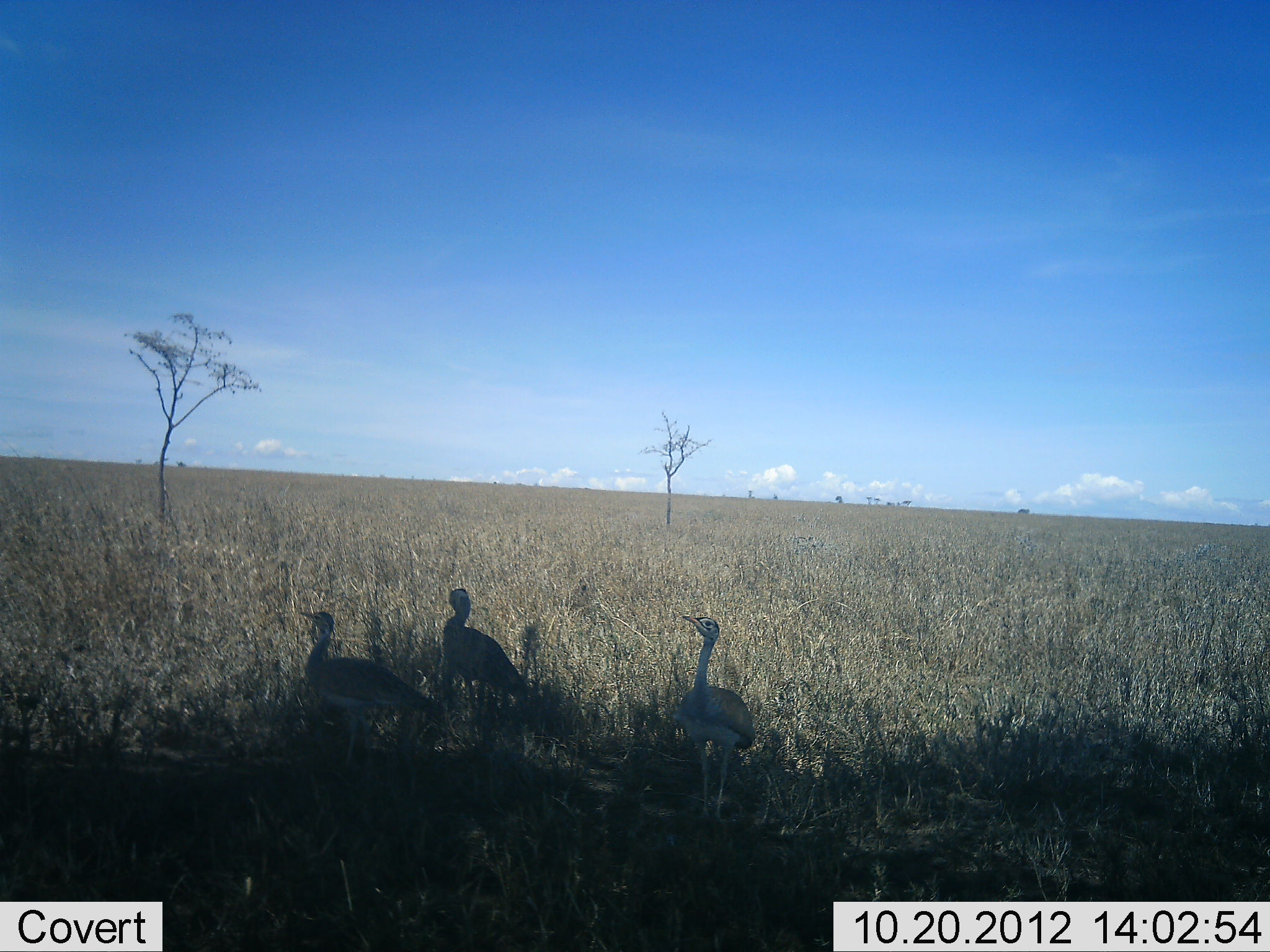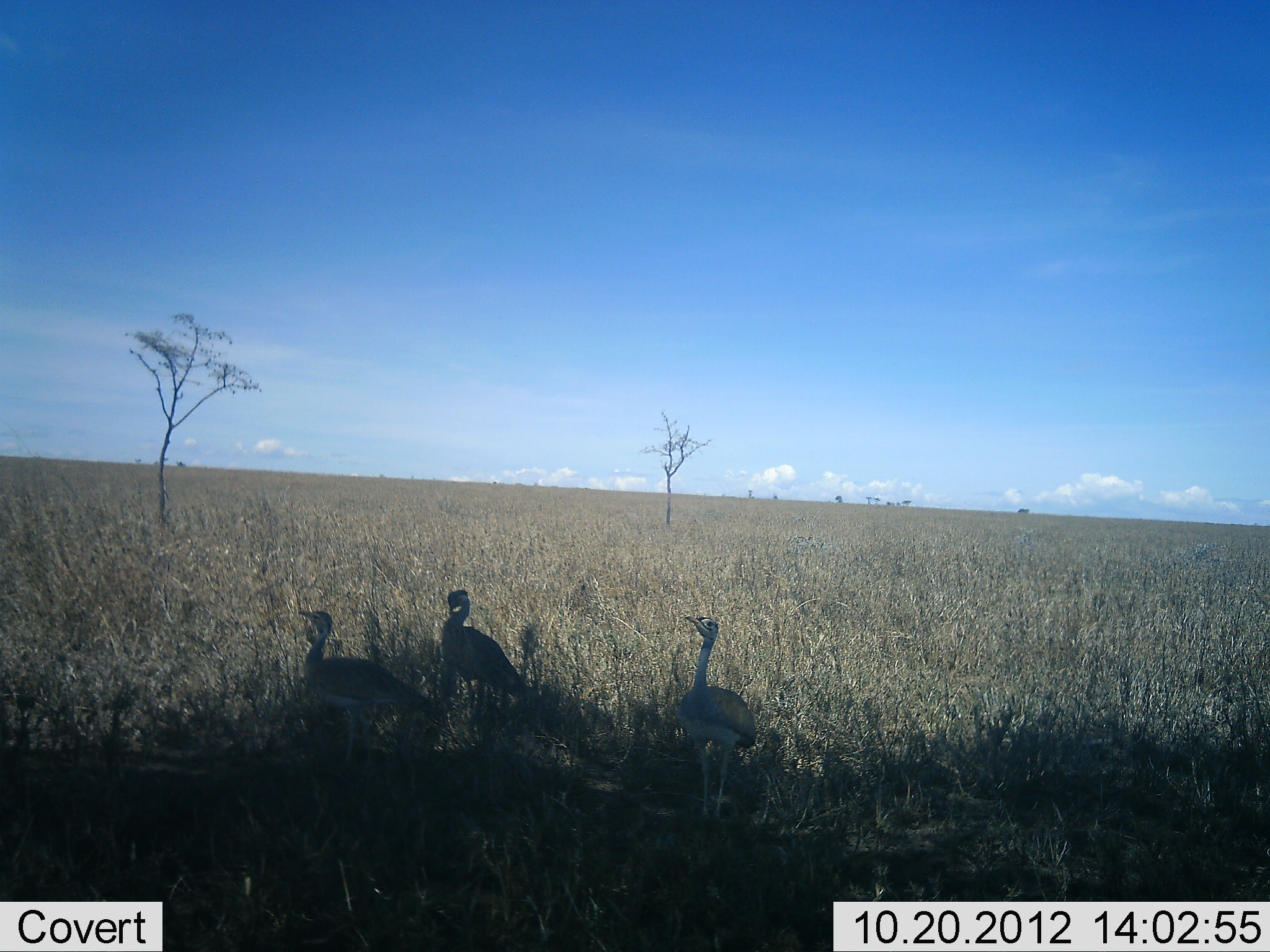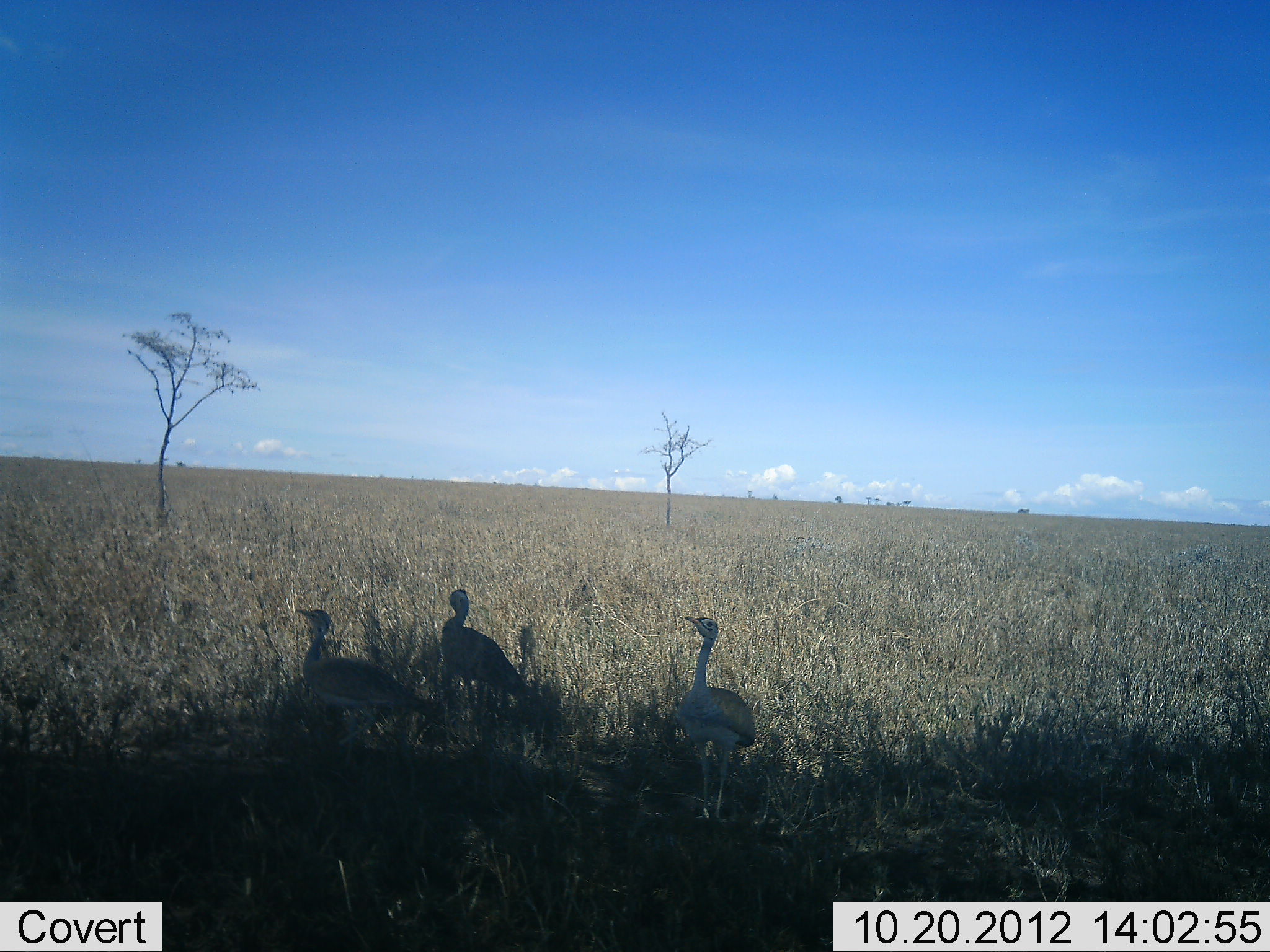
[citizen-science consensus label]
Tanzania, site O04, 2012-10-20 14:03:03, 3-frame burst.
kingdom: Animalia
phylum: Chordata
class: Aves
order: Otidiformes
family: Otididae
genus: Ardeotis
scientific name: Ardeotis kori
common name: kori bustard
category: koribustard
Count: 3.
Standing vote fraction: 100%.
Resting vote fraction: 0%.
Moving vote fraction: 0%.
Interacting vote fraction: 0%.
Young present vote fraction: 0%.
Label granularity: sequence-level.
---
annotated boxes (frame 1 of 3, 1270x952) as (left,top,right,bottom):
animal: (302,612,440,768); (672,614,756,825); (443,588,528,746)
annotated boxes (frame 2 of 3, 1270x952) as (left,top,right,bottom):
animal: (295,607,430,768); (676,616,758,820); (435,590,527,736)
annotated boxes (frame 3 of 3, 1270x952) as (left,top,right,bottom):
animal: (294,608,432,766); (675,616,755,823); (440,588,530,749)